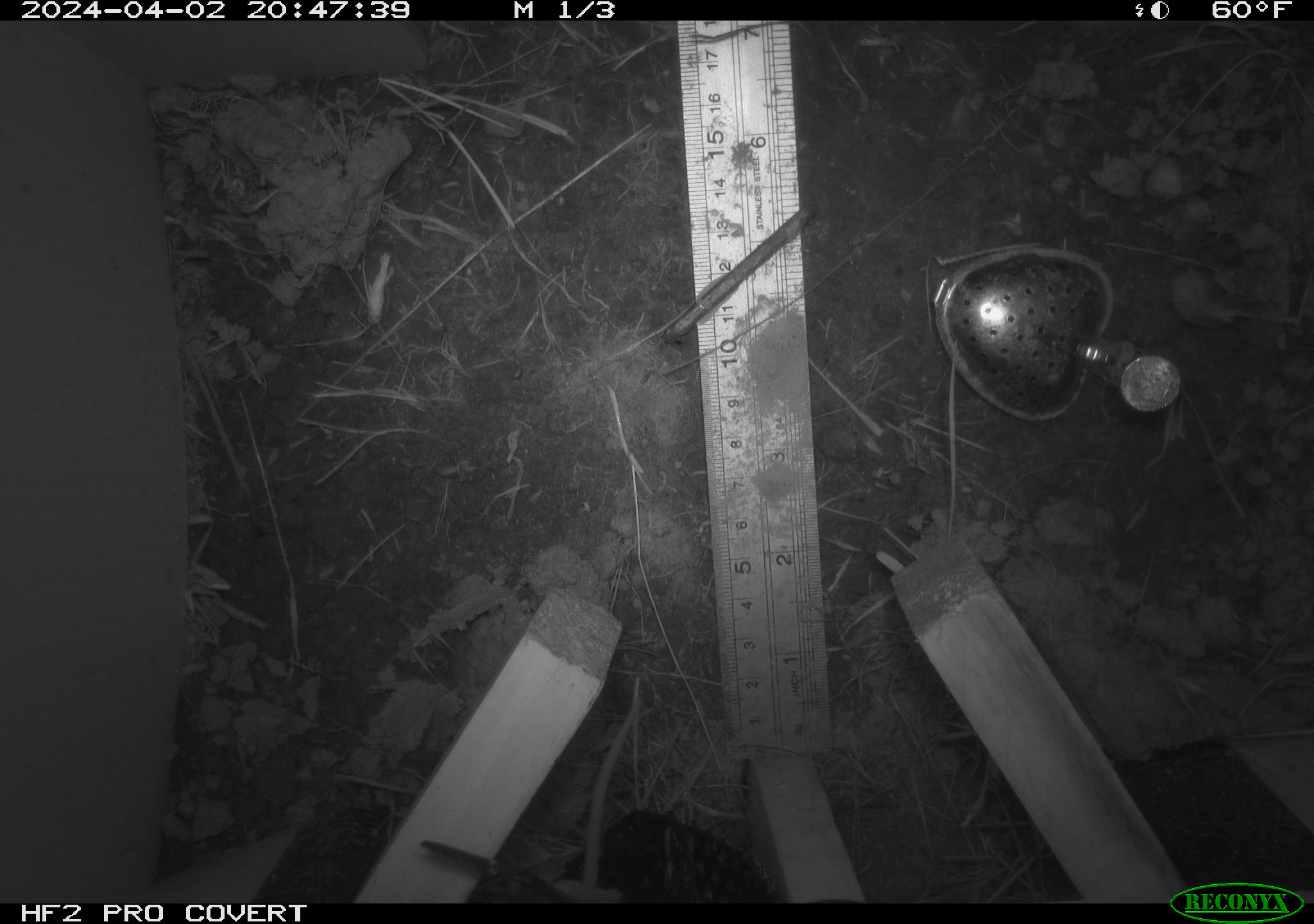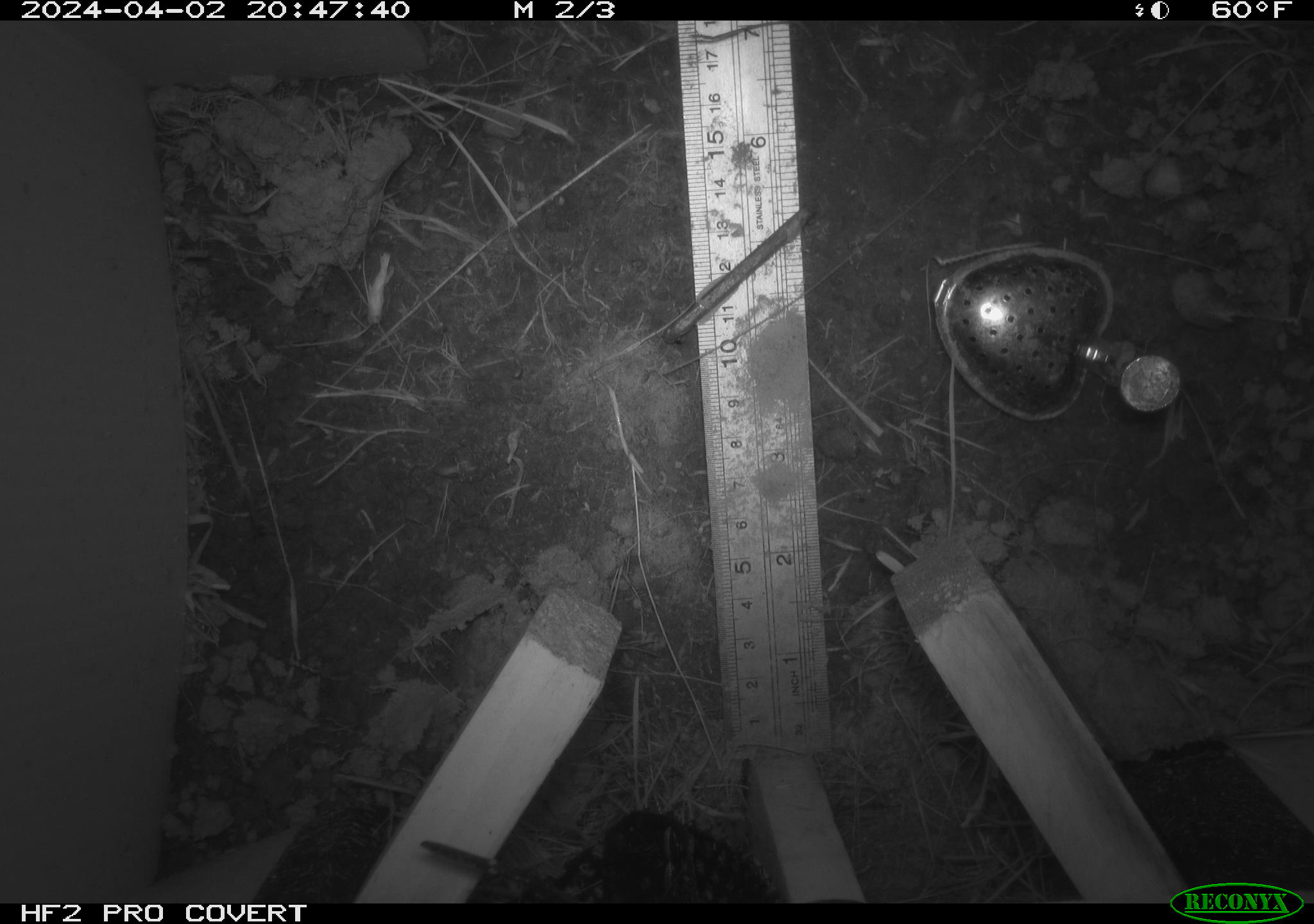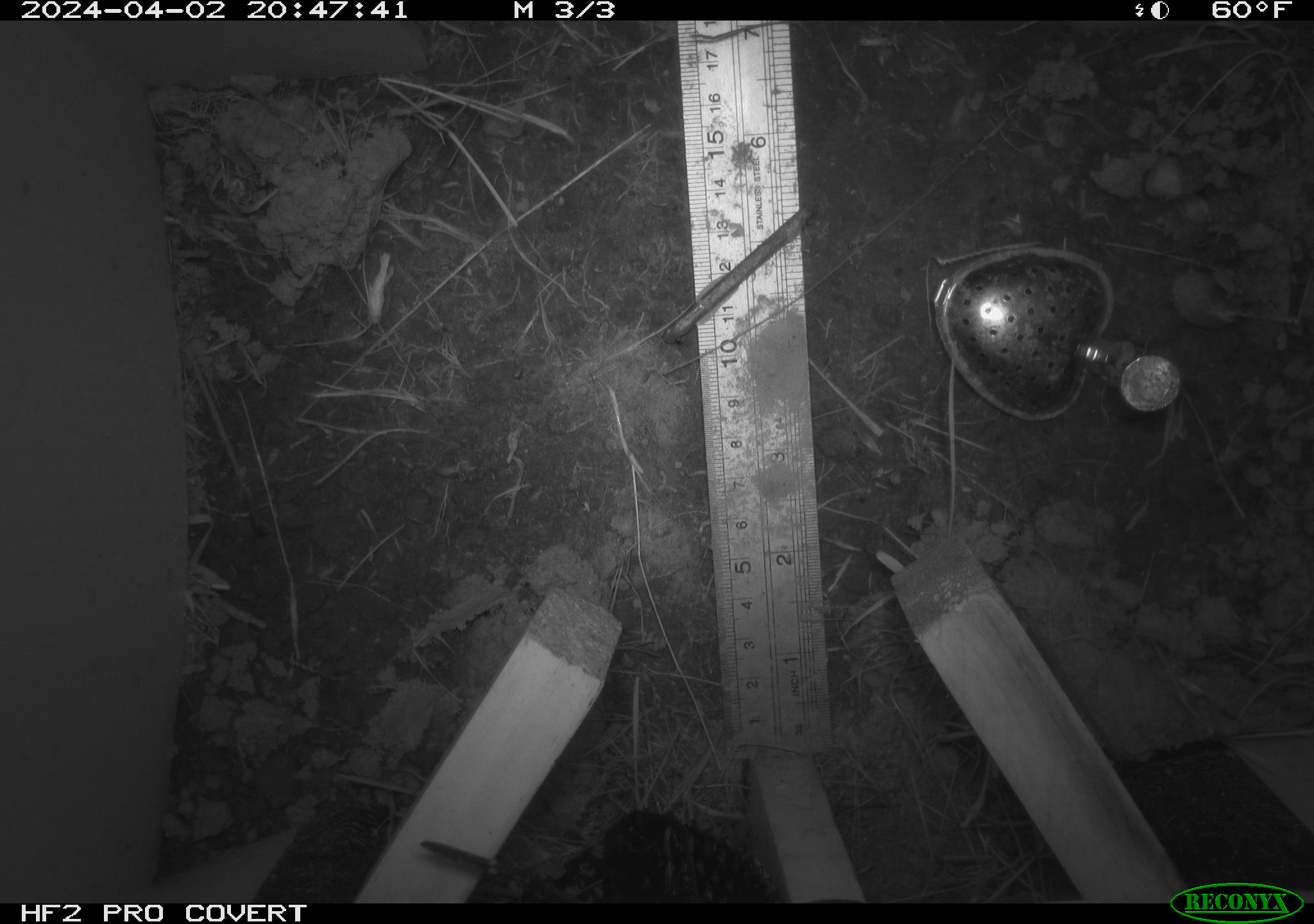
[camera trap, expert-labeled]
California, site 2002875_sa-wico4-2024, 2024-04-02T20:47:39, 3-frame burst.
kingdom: Animalia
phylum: Chordata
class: Mammalia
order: Rodentia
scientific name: Rodentia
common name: rodent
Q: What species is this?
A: Rodent (Rodentia).